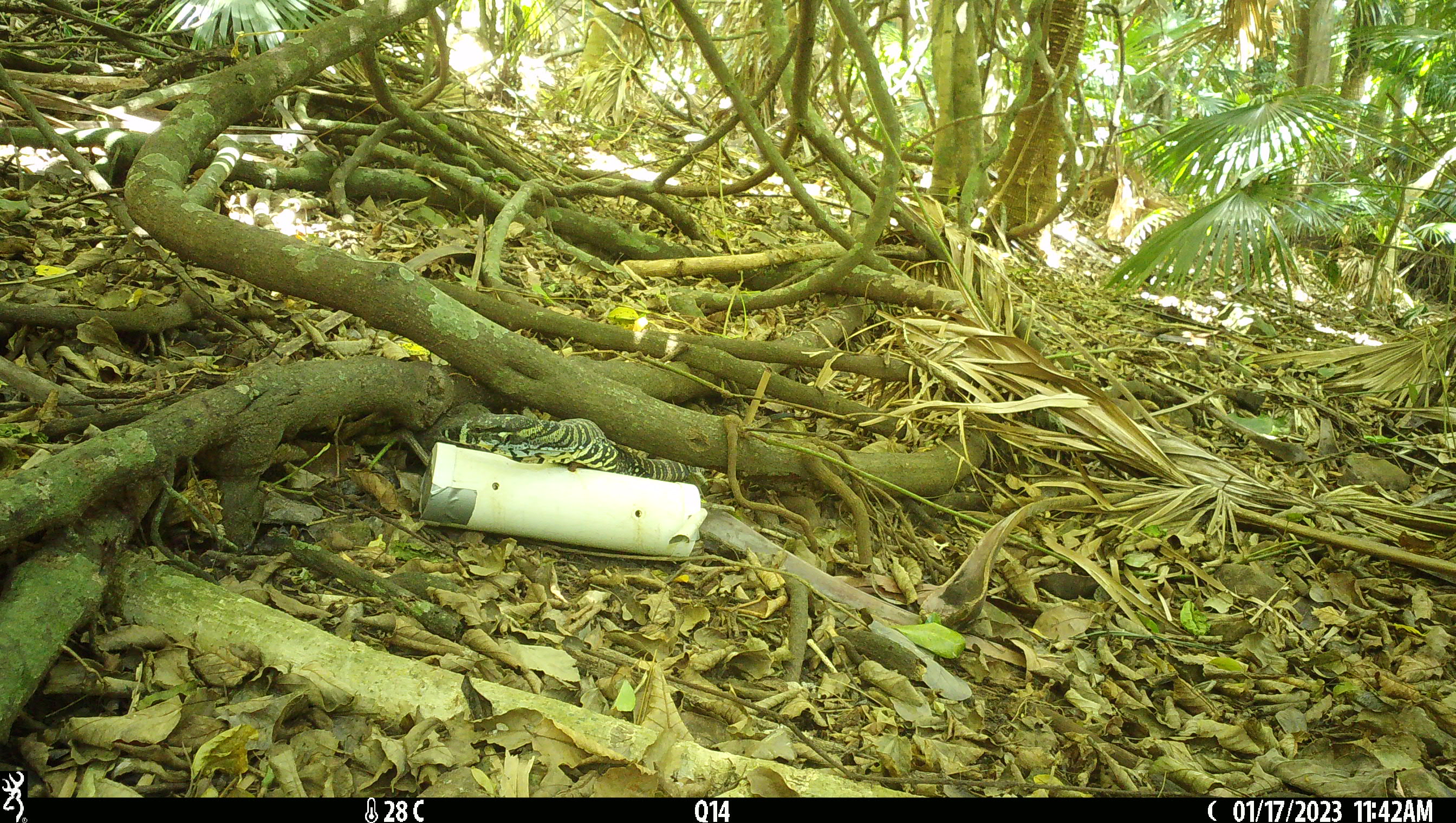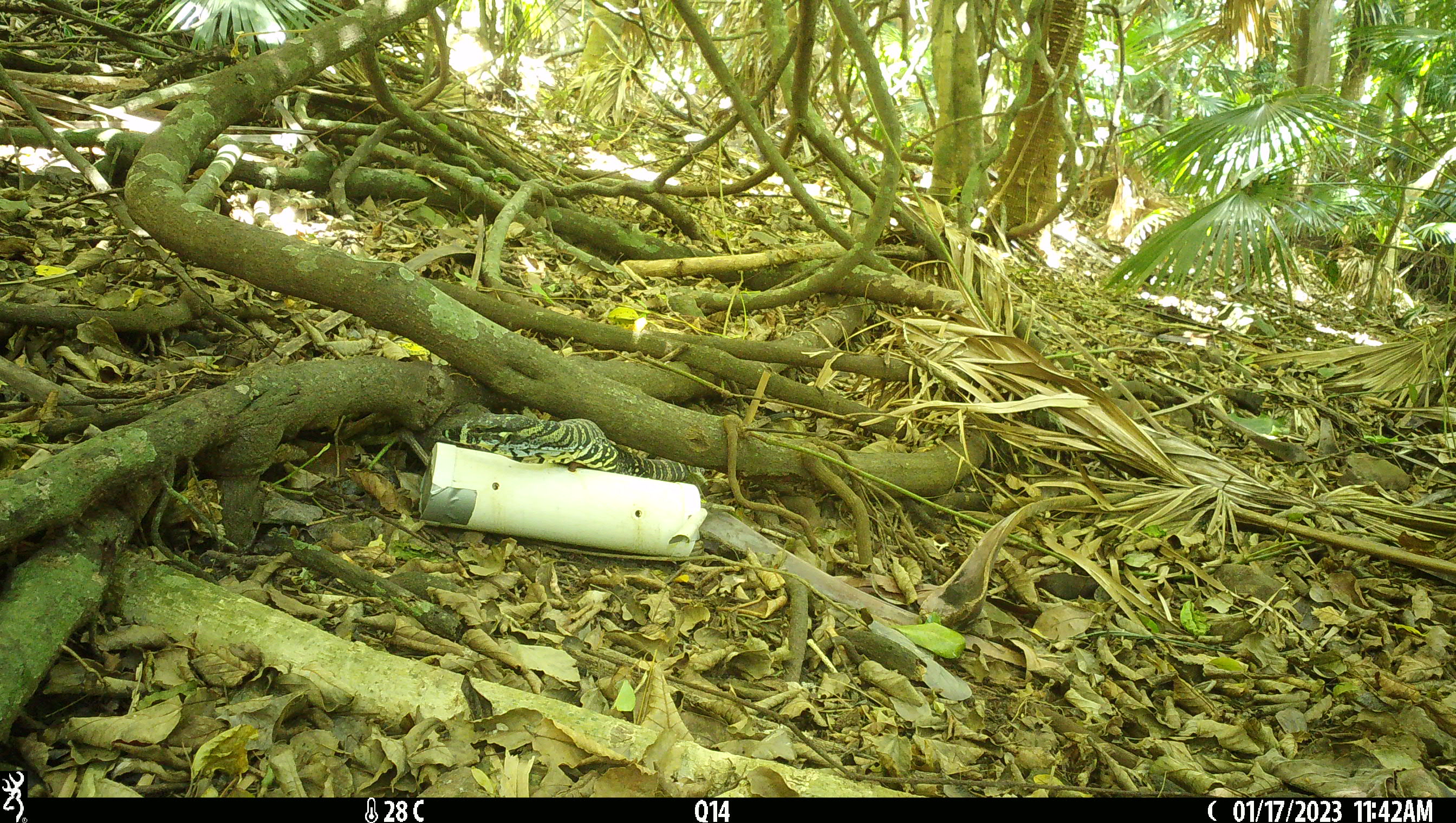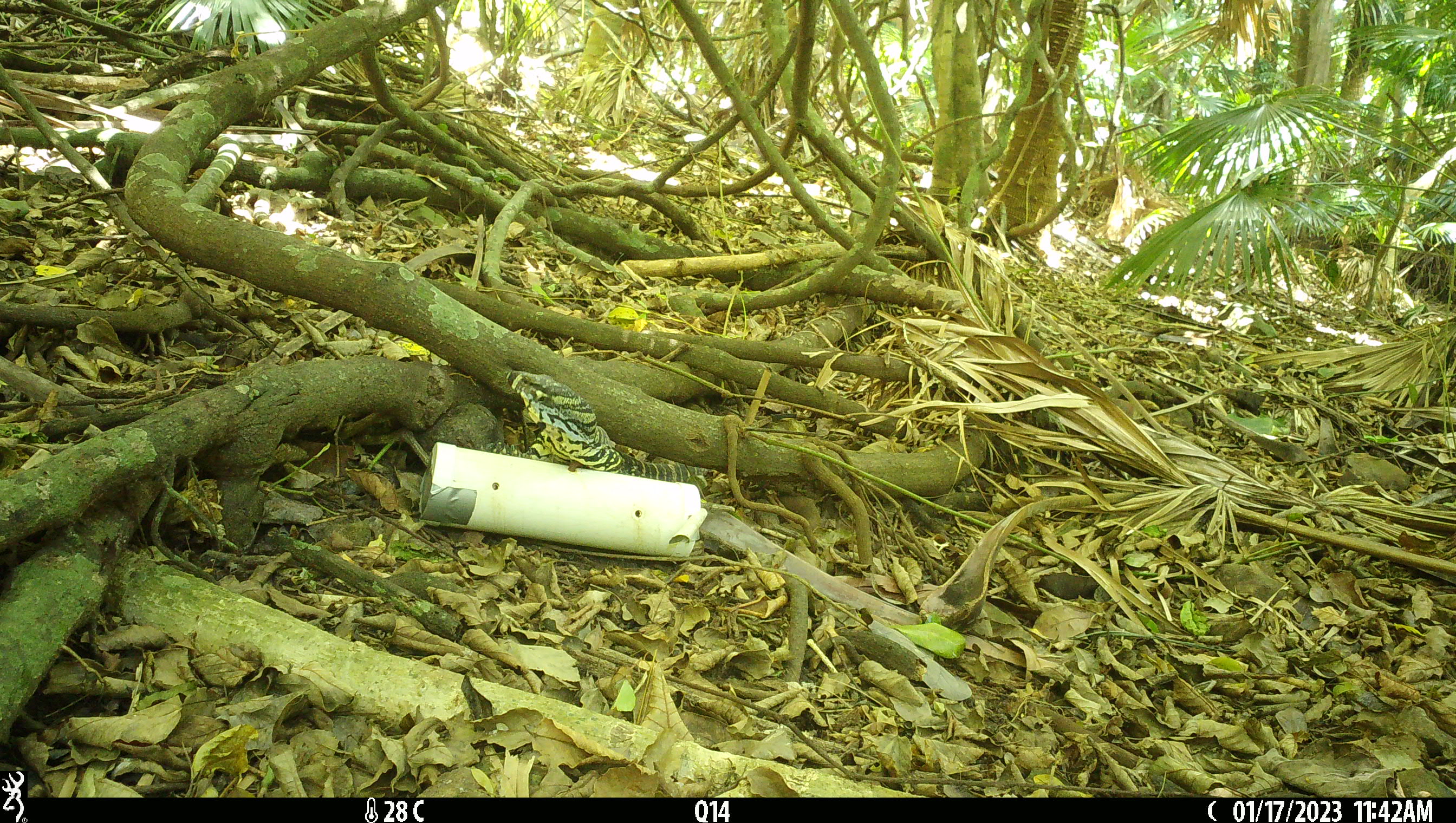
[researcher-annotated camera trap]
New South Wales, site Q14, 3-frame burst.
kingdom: Animalia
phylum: Chordata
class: Reptilia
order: Squamata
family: Varanidae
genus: Varanus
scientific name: Varanus varius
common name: lace monitor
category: goanna